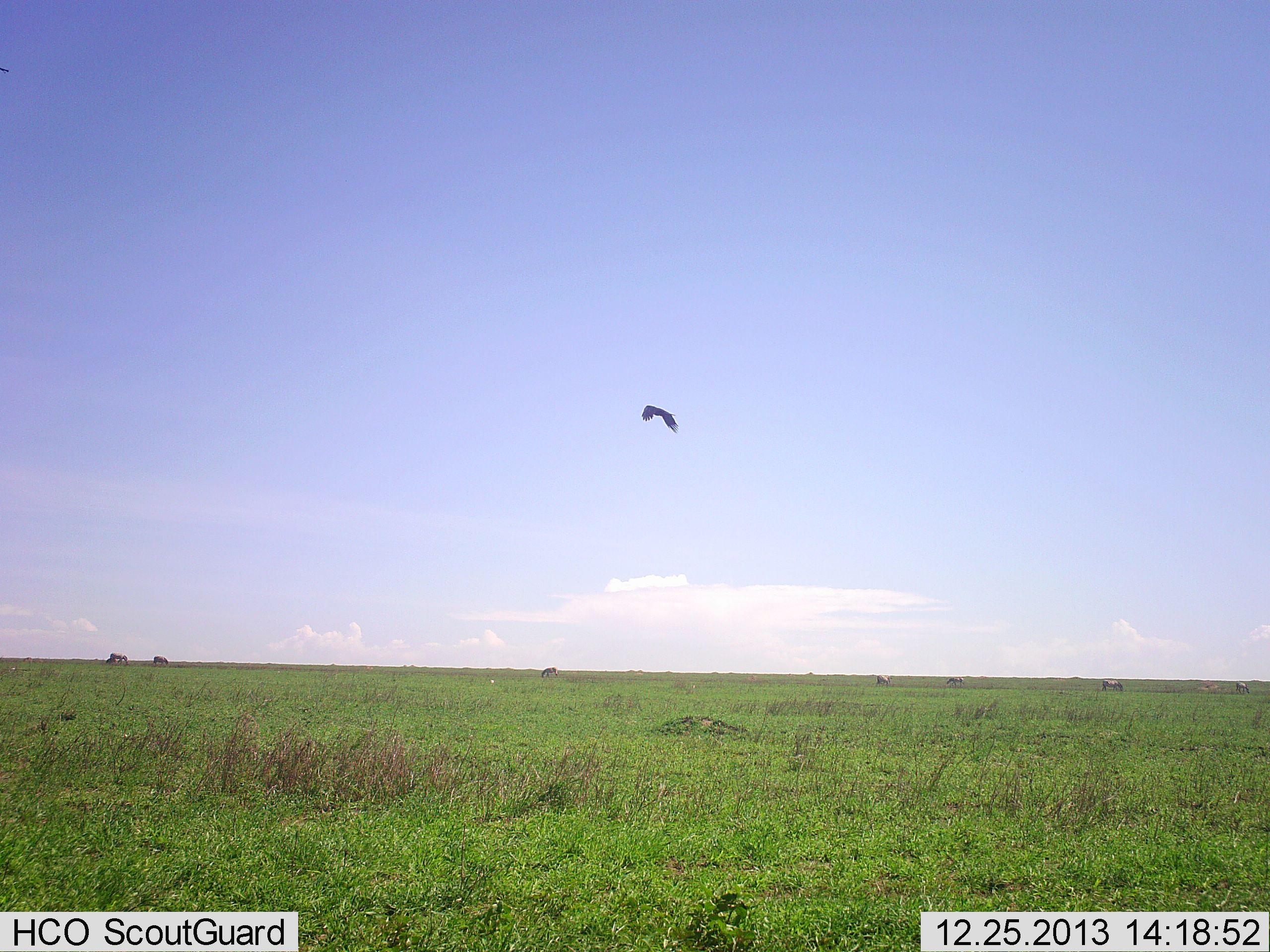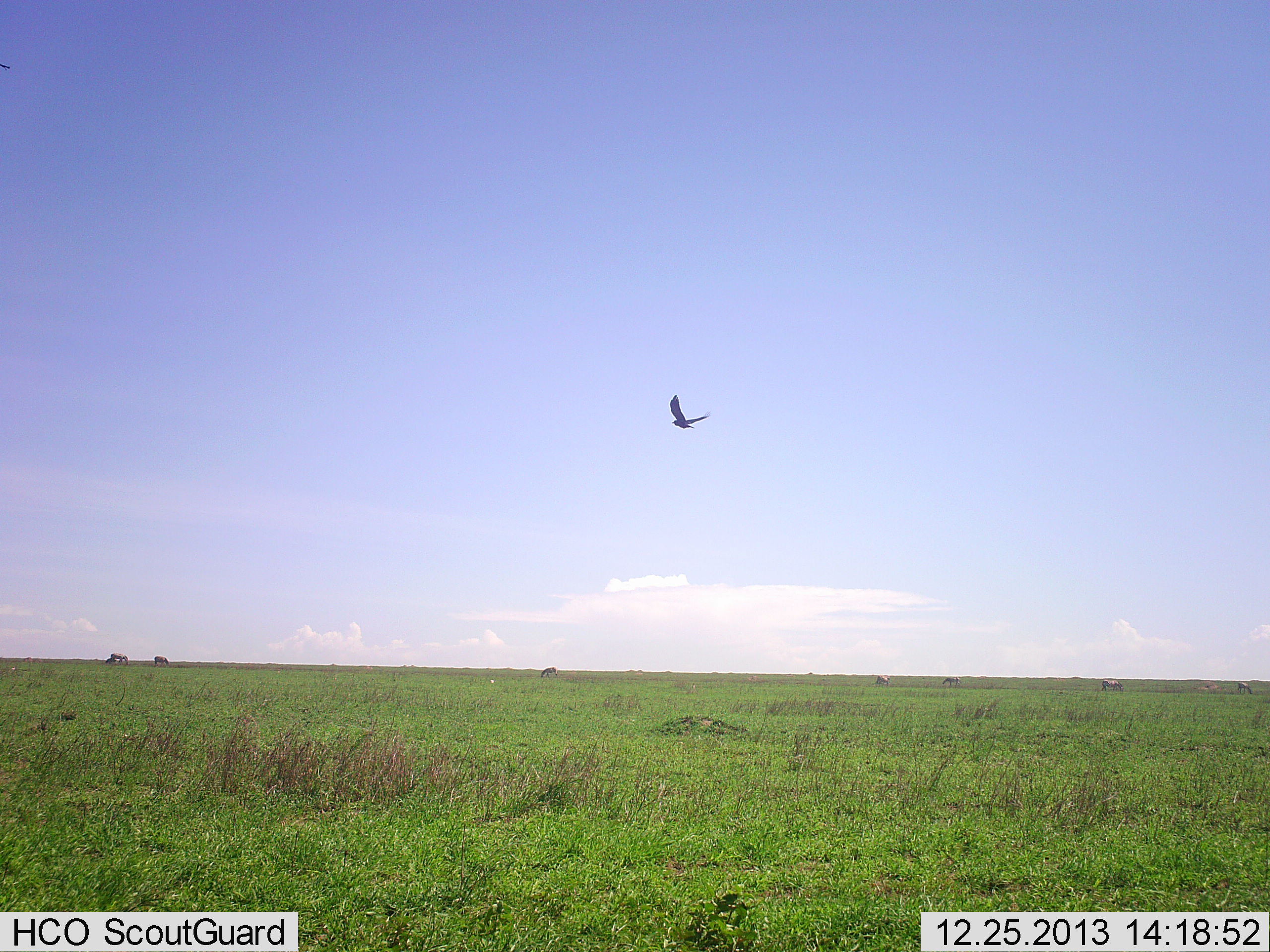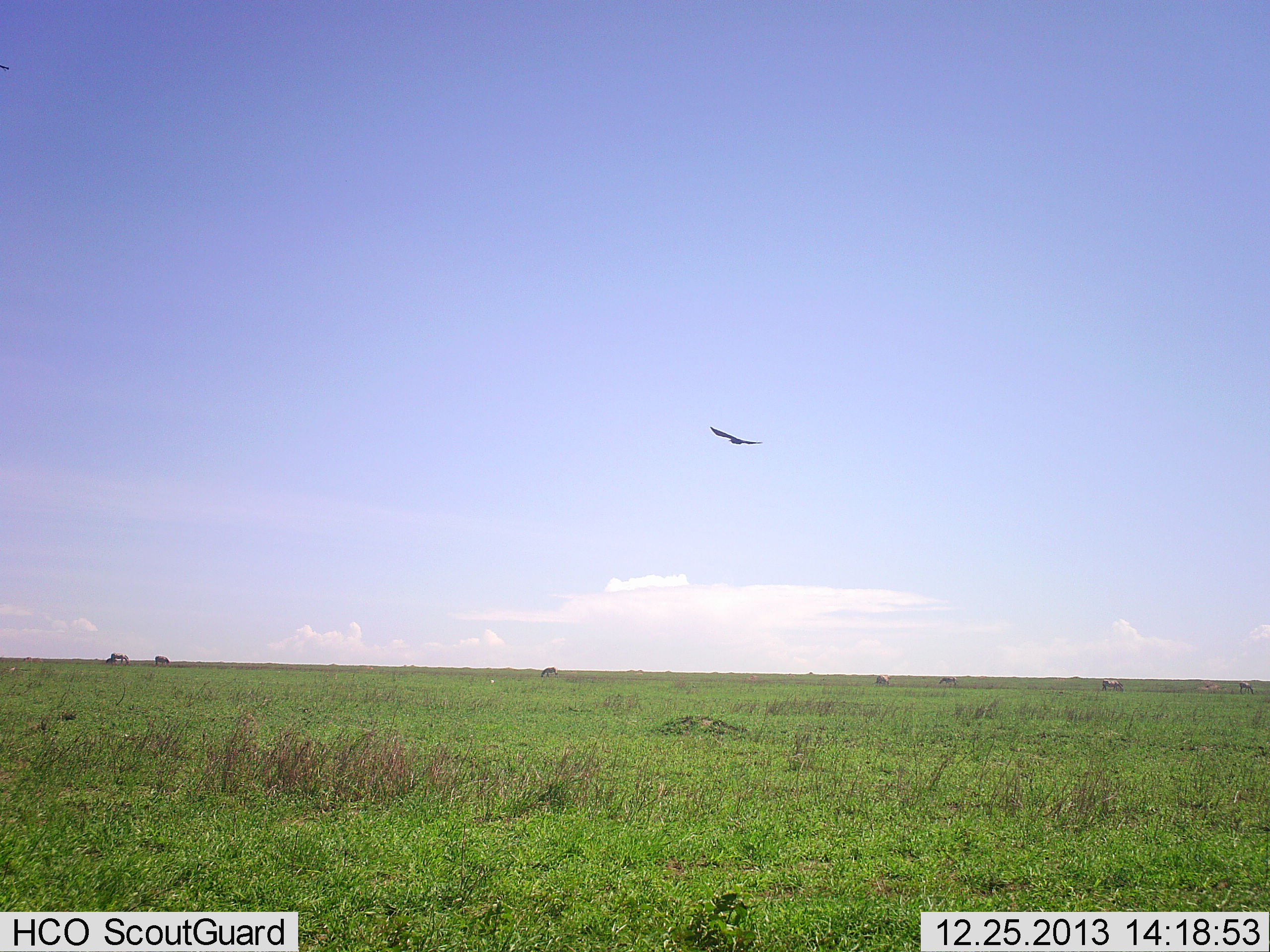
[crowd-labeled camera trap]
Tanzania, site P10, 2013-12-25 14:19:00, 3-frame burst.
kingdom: Animalia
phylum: Chordata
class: Aves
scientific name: Aves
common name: bird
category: otherbird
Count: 1.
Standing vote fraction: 0%.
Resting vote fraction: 0%.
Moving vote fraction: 100%.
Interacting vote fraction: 0%.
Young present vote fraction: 0%.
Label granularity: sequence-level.